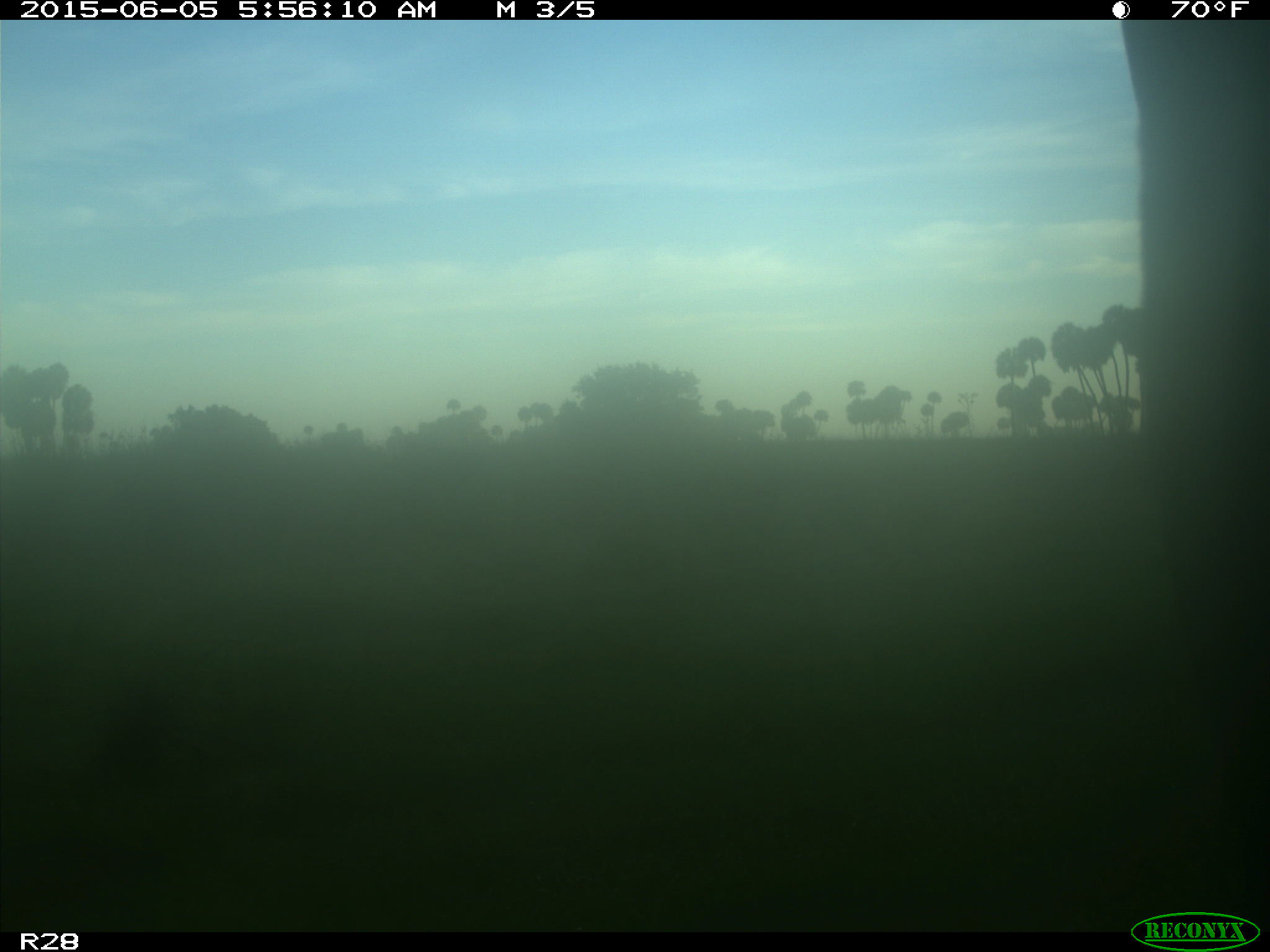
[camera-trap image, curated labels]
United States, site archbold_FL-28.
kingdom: Animalia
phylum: Chordata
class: Mammalia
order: Artiodactyla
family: Bovidae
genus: Bos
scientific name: Bos taurus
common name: domestic cow